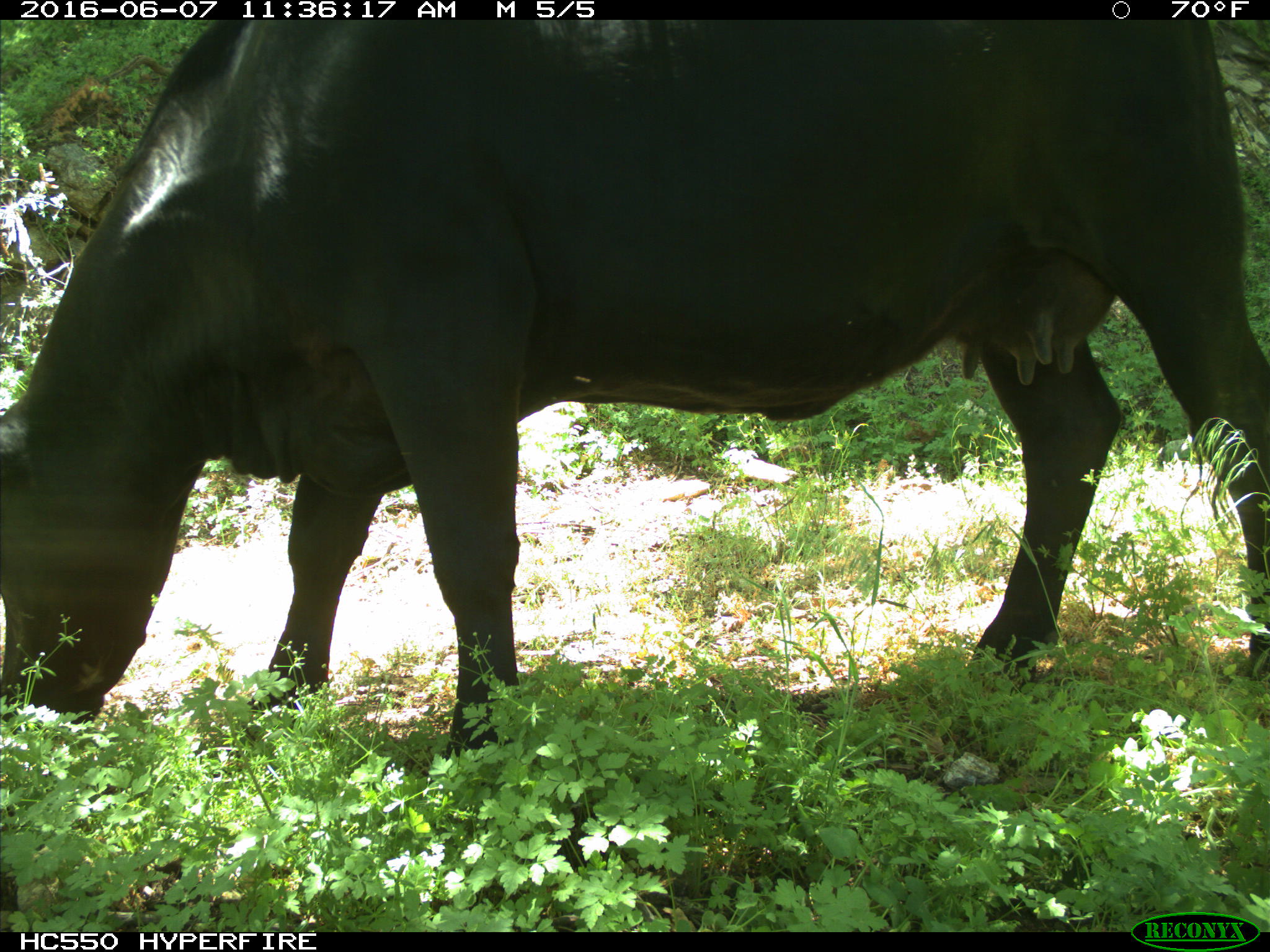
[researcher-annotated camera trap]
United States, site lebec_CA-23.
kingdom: Animalia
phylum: Chordata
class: Mammalia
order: Artiodactyla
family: Bovidae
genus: Bos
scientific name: Bos taurus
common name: domestic cow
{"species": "Bos taurus (domestic cow)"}